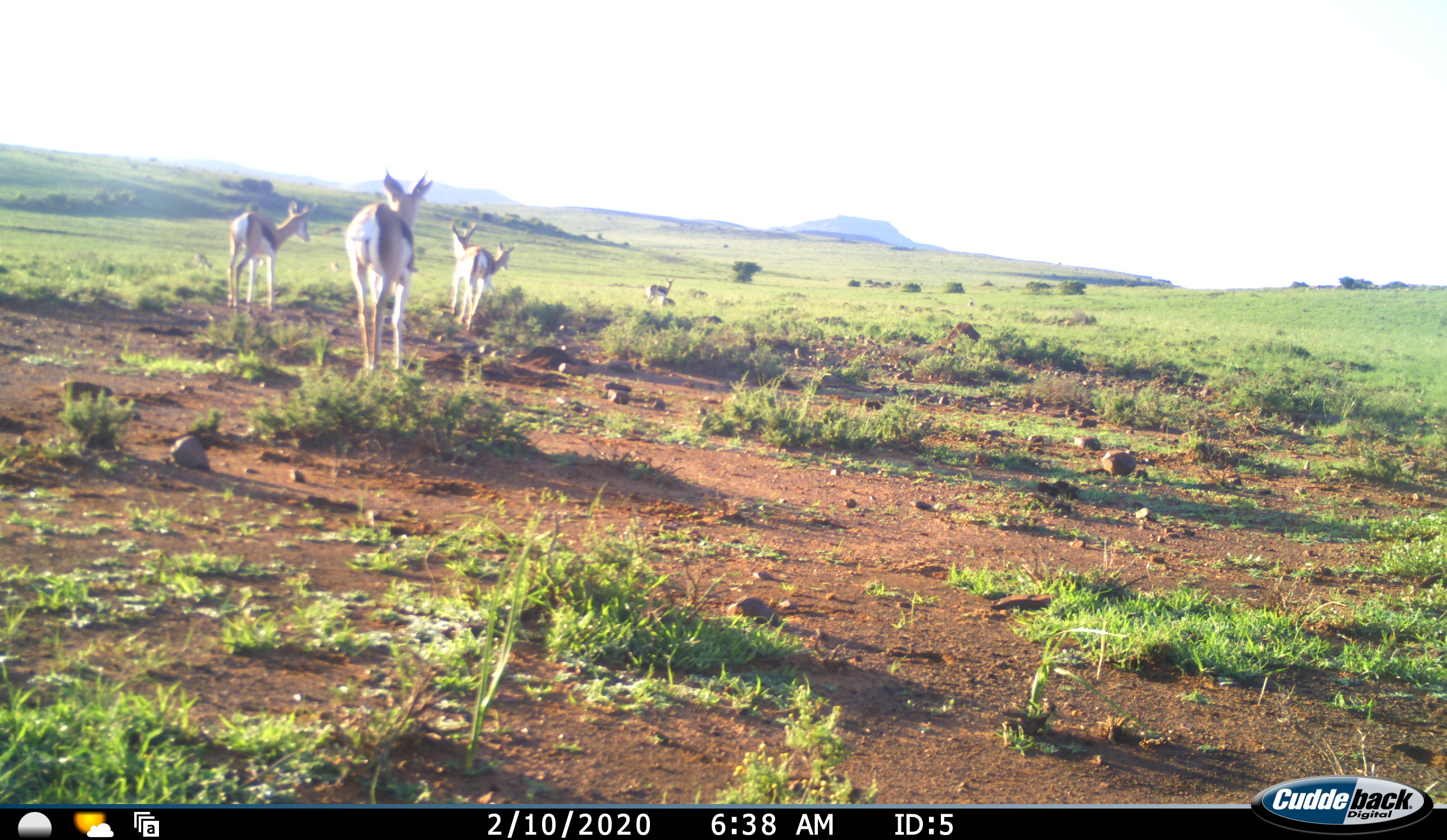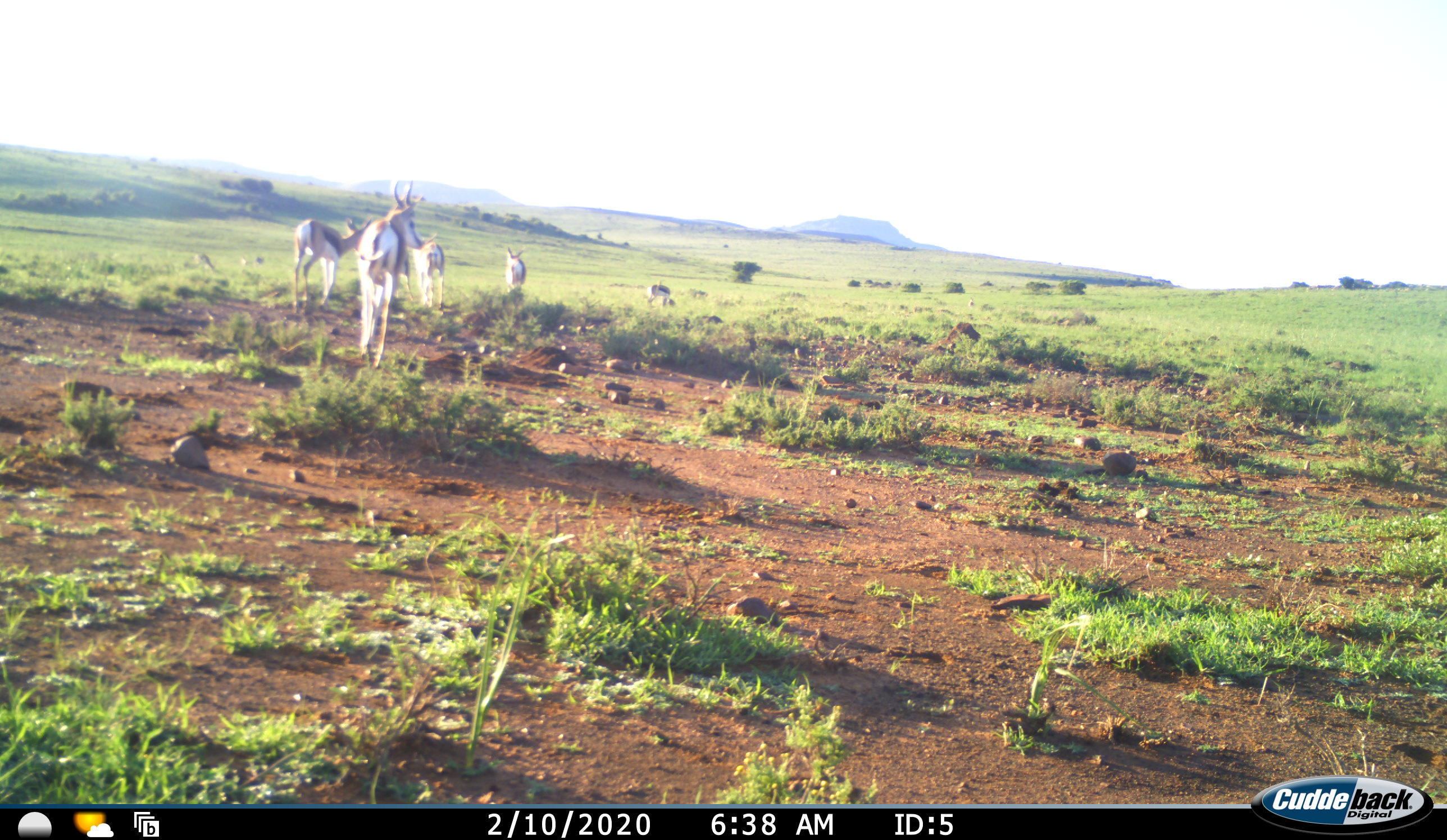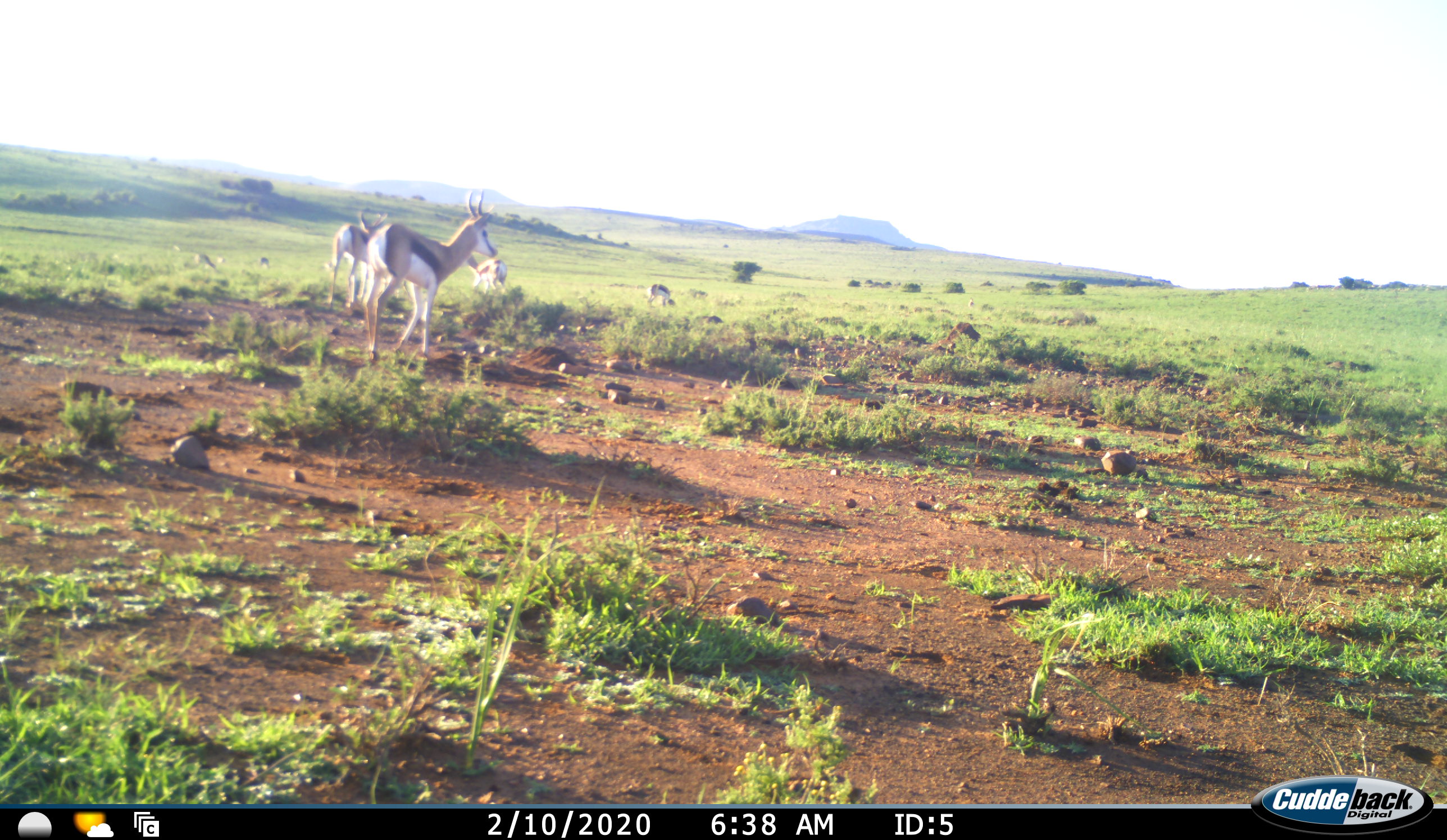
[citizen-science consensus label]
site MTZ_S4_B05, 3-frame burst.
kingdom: Animalia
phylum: Chordata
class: Mammalia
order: Artiodactyla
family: Bovidae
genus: Antidorcas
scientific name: Antidorcas marsupialis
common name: springbok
Springbok (Antidorcas marsupialis), count 5. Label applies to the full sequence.